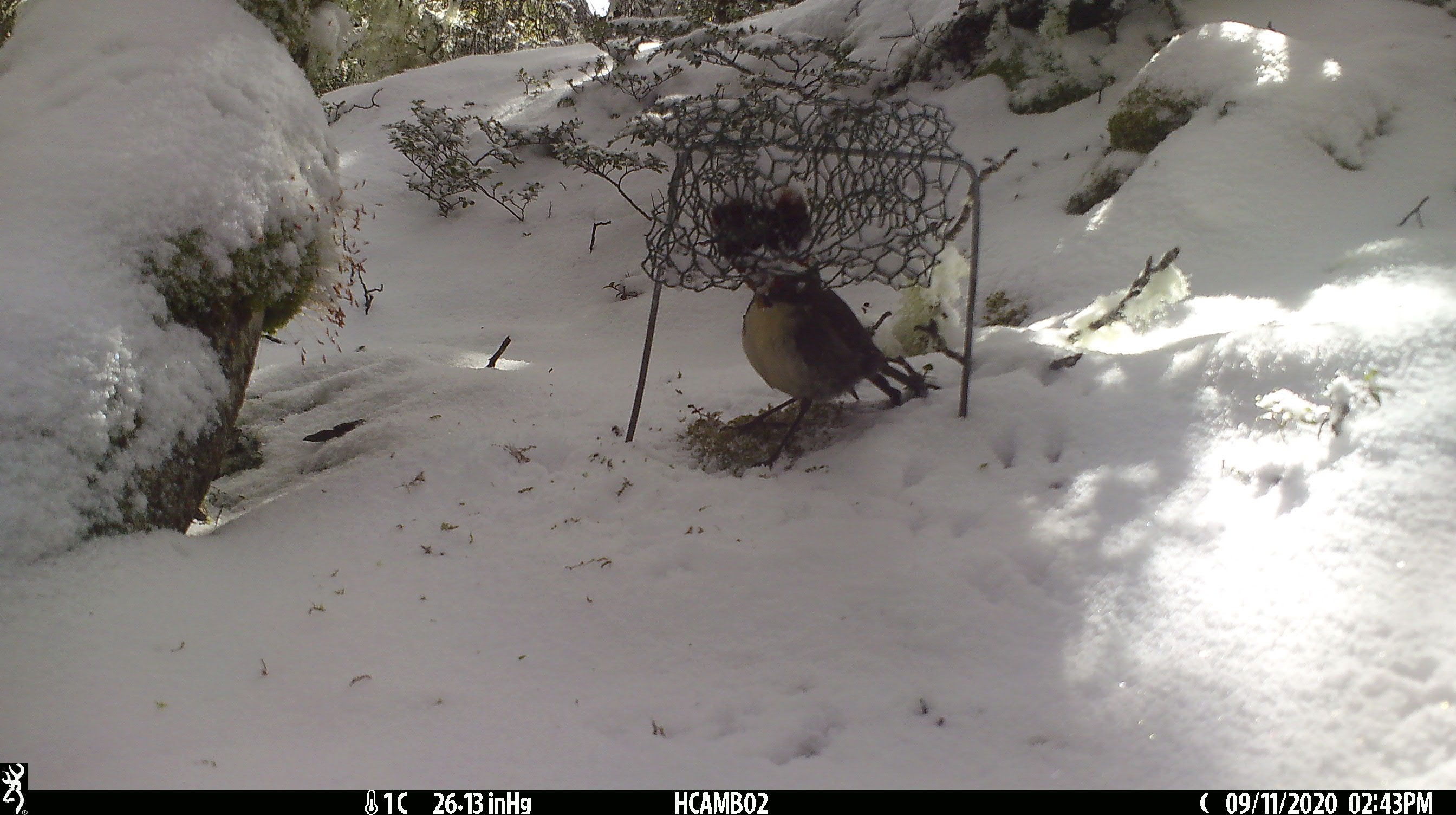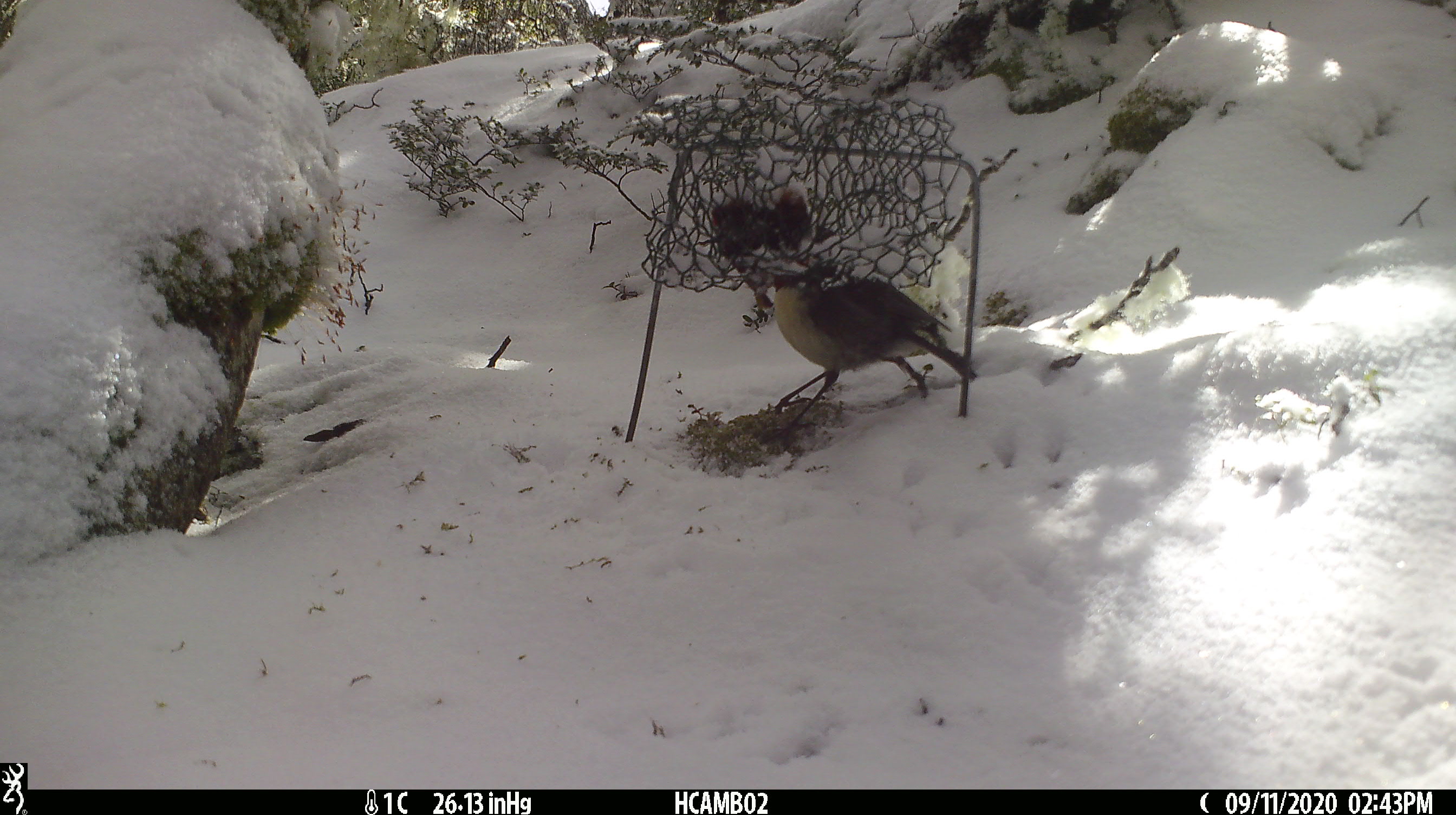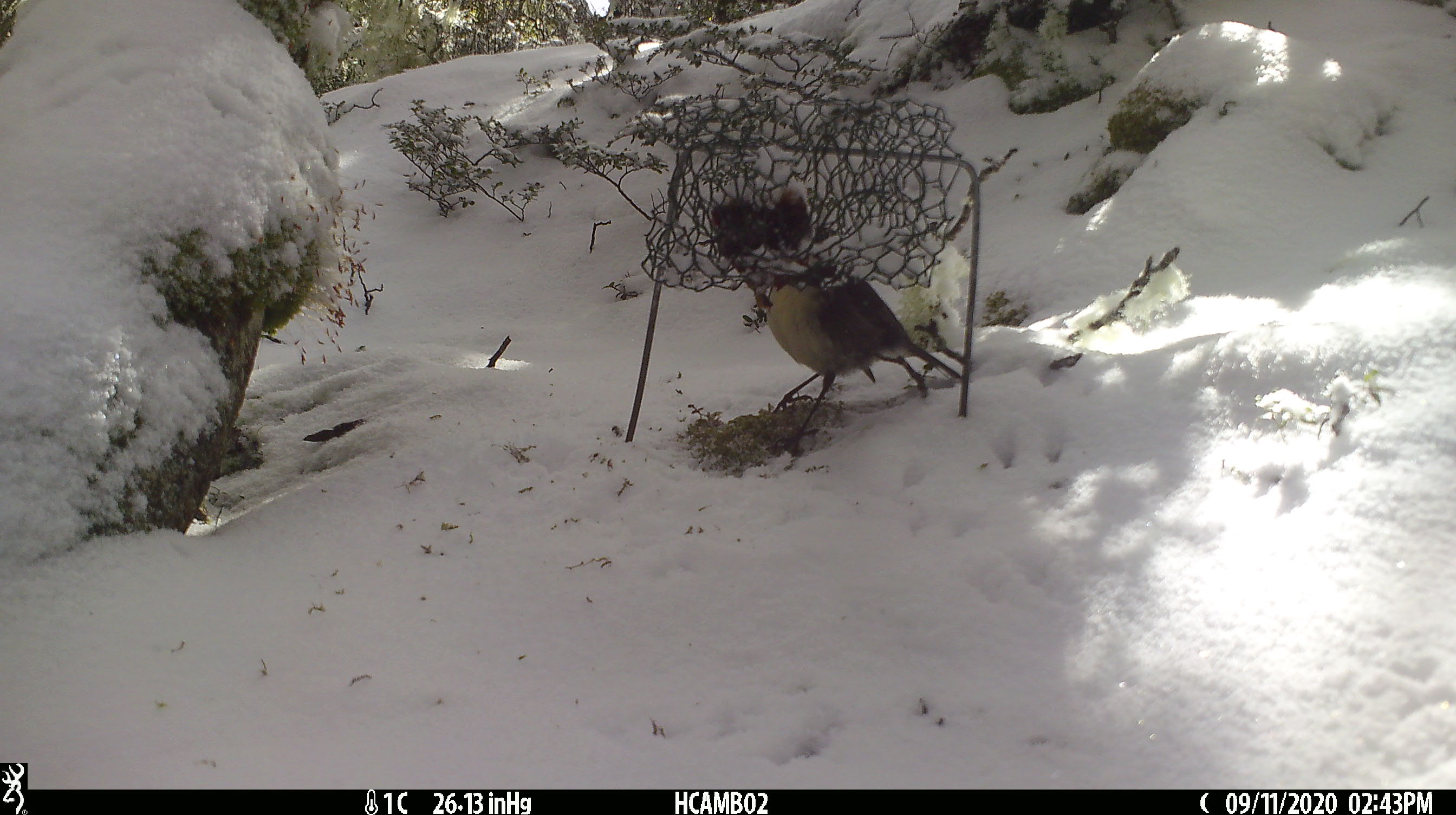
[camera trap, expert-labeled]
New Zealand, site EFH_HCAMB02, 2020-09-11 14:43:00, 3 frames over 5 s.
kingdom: Animalia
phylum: Chordata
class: Aves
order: Passeriformes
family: Petroicidae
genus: Petroica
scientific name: Petroica australis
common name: new zealand robin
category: robin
Robin (new zealand robin) (Petroica australis).